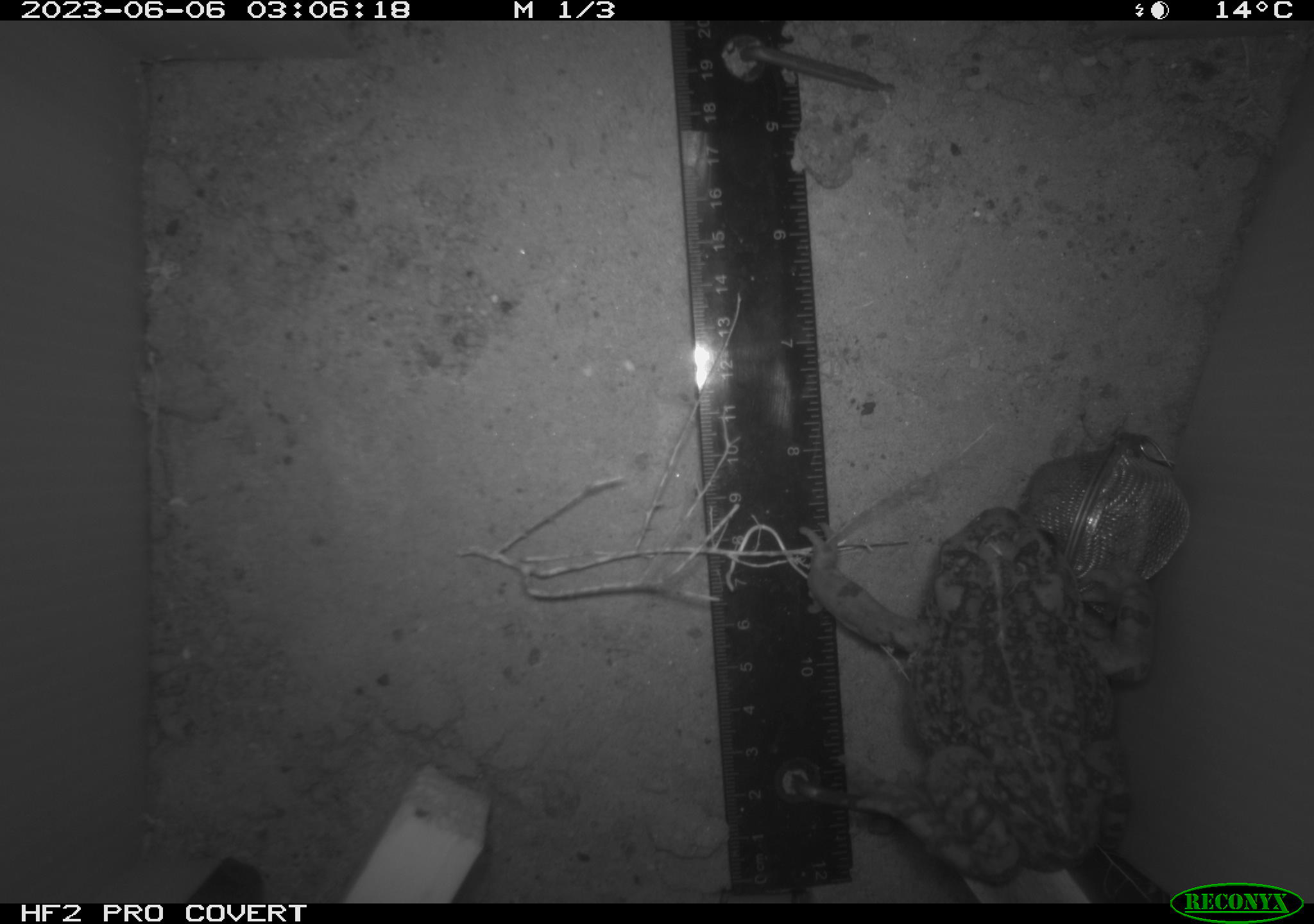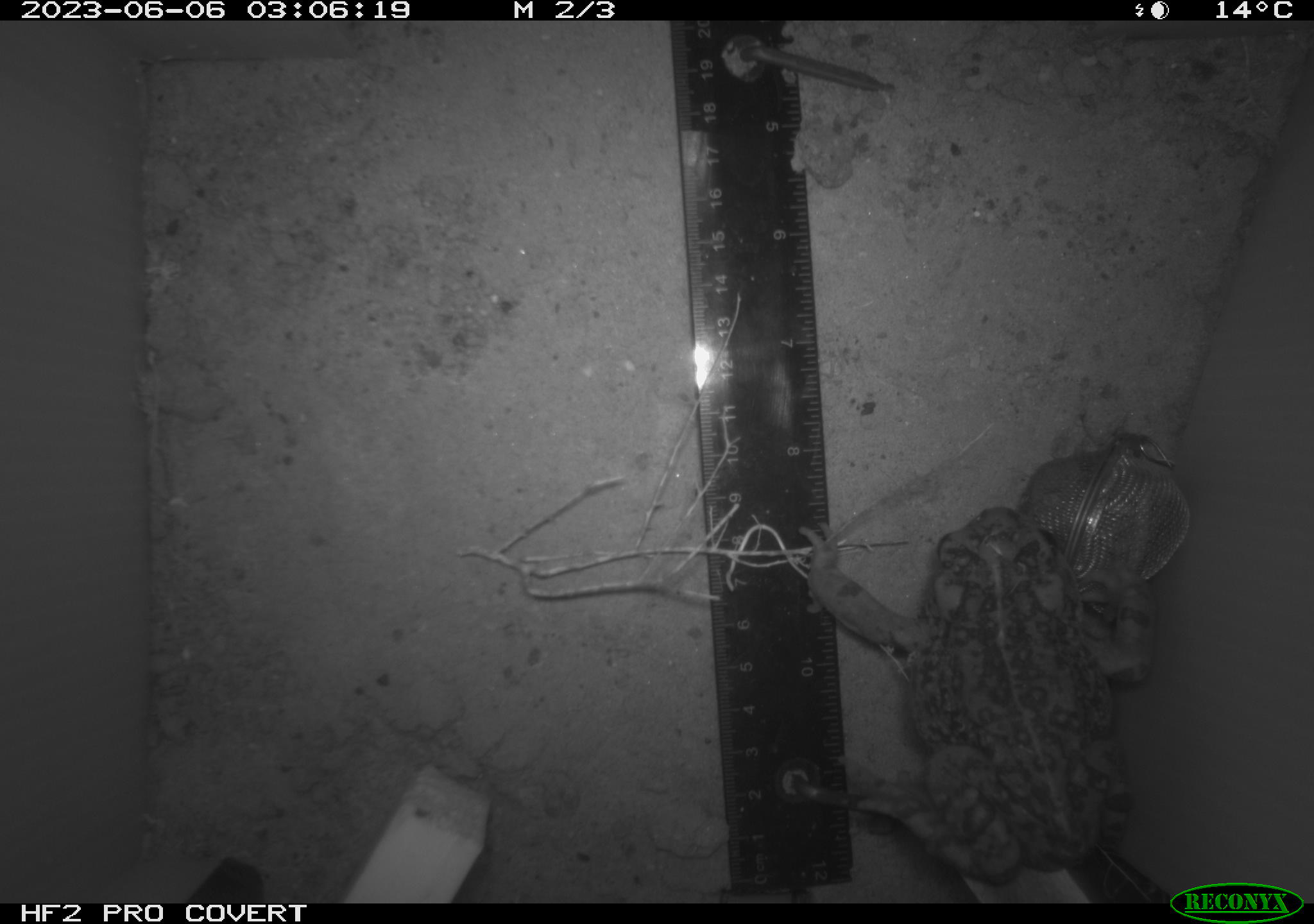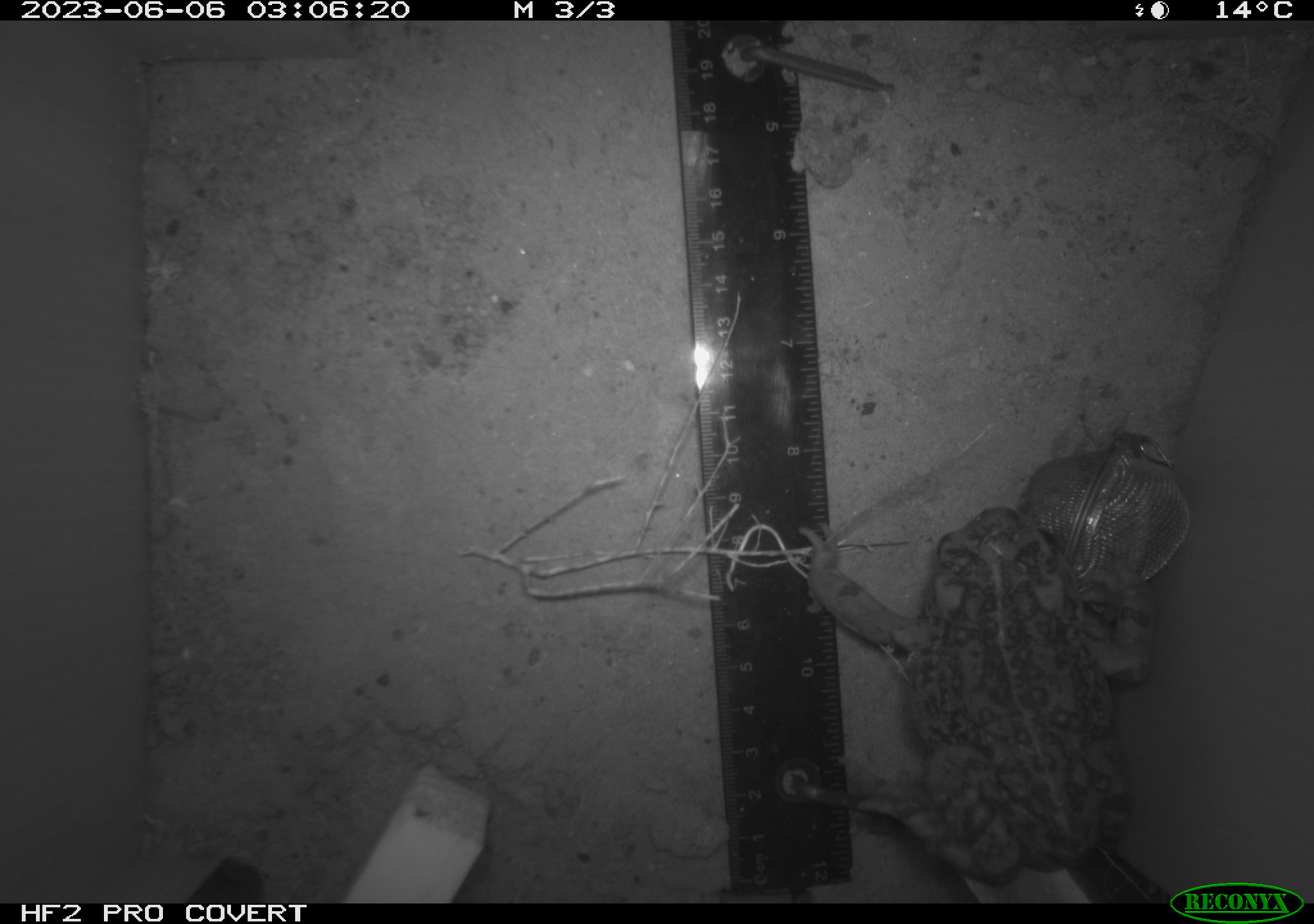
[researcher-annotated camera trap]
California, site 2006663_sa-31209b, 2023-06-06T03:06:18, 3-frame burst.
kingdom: Animalia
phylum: Chordata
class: Amphibia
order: Anura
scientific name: Anura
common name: frogs